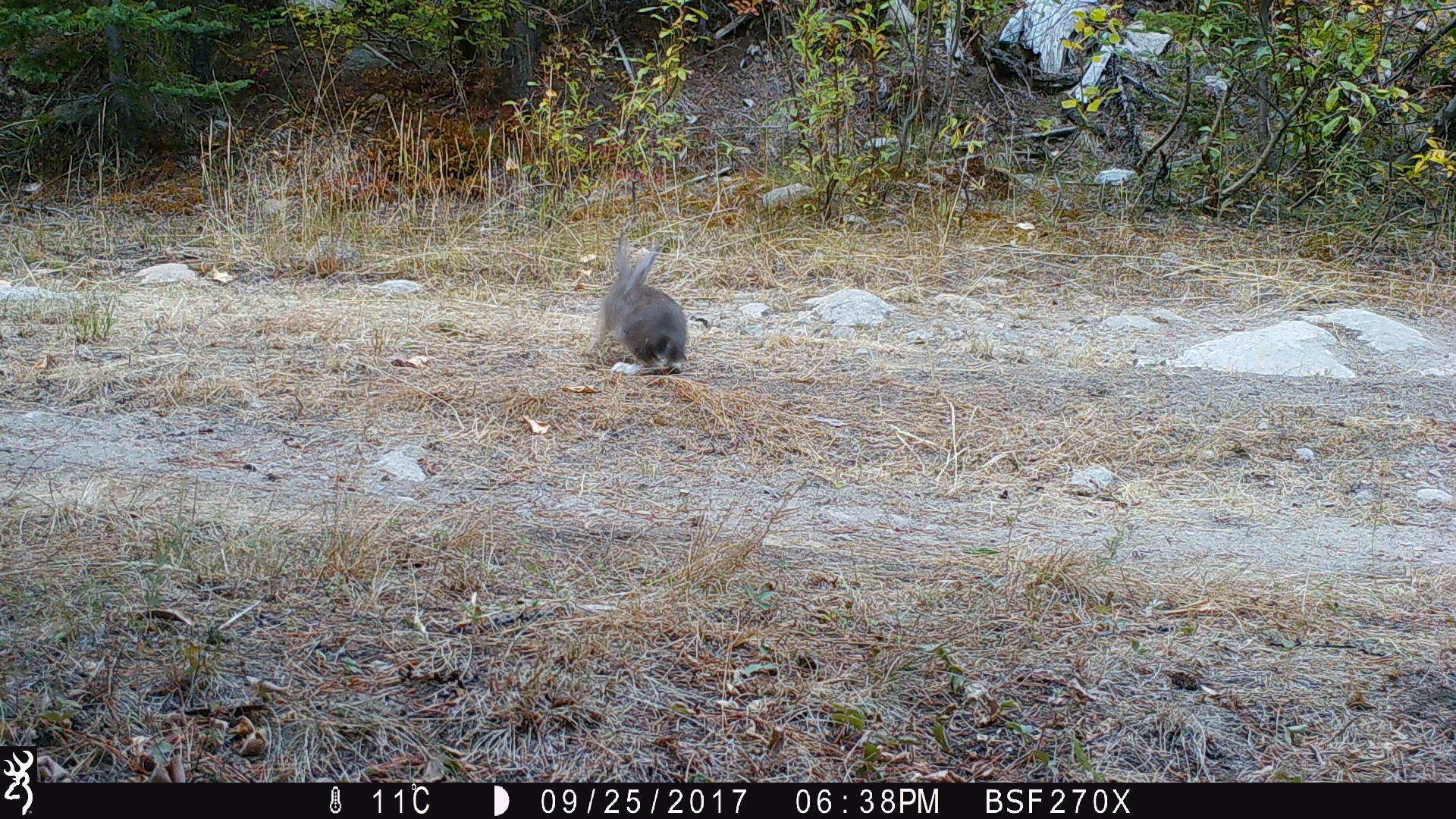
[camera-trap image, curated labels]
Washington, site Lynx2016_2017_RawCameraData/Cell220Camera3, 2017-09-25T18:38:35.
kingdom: Animalia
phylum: Chordata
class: Mammalia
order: Lagomorpha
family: Leporidae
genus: Lepus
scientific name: Lepus americanus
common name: snowshoe hare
Lepus americanus (snowshoe hare). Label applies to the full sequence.